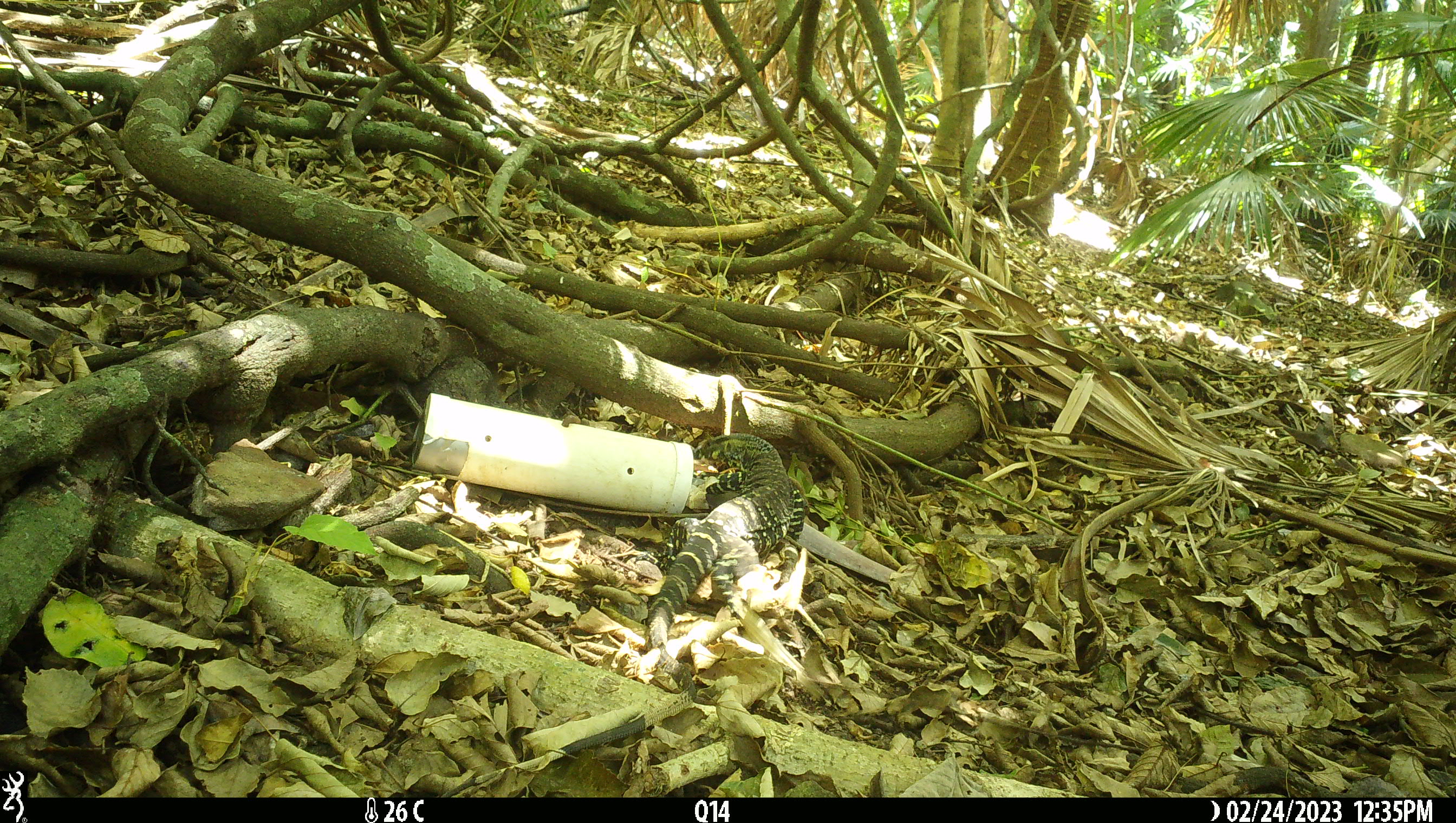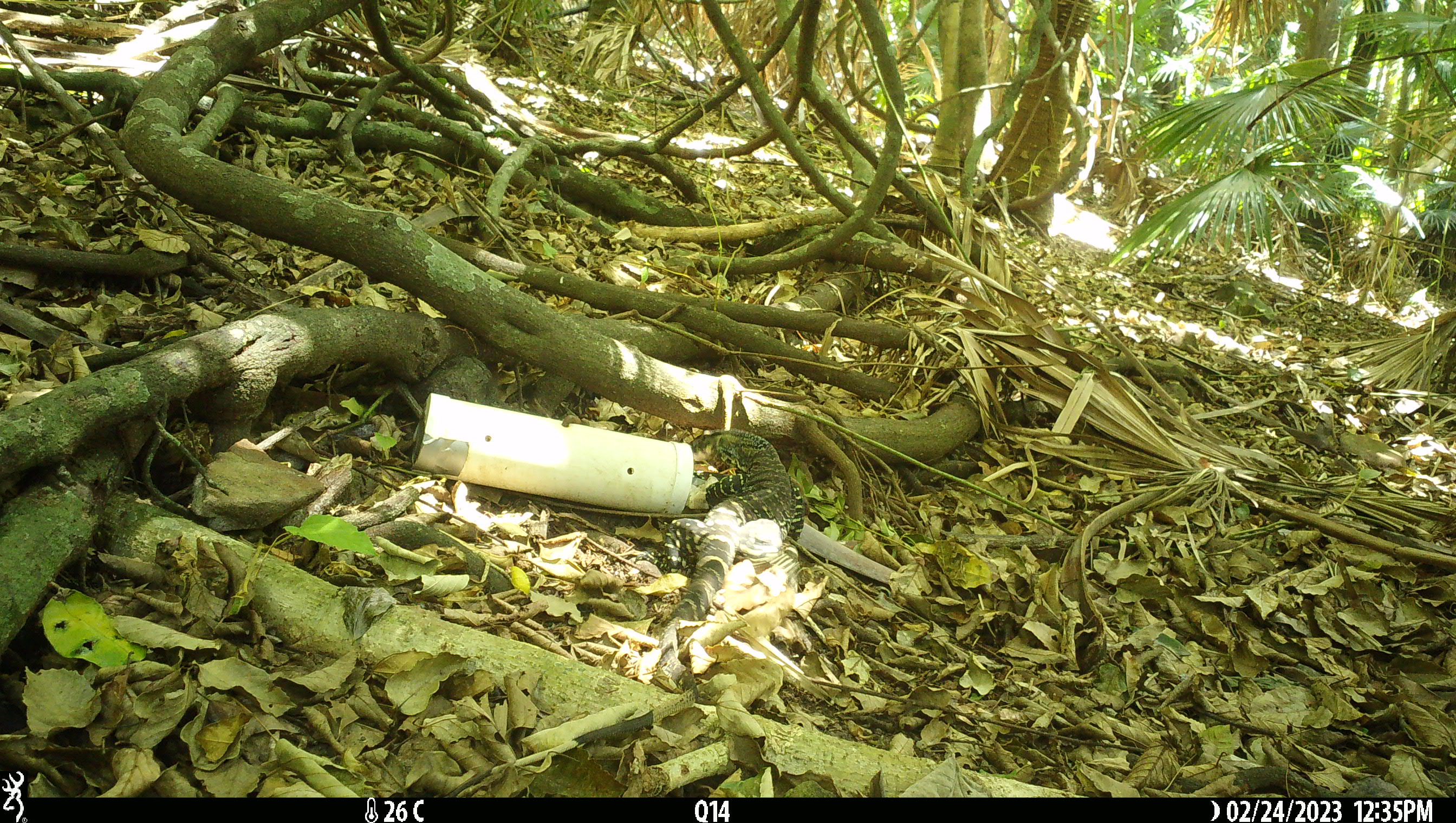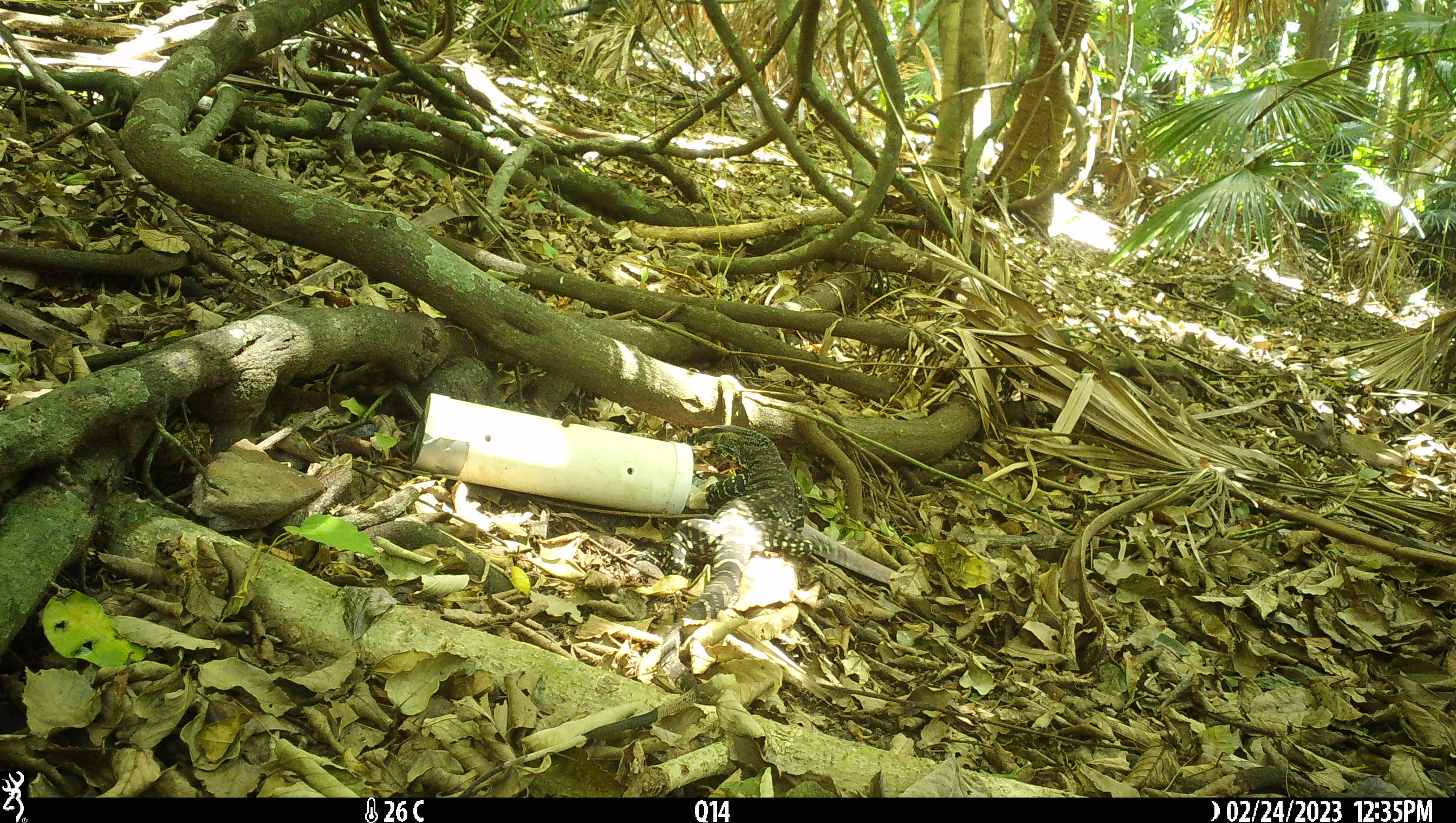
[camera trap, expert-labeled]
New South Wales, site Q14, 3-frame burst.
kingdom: Animalia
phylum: Chordata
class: Reptilia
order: Squamata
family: Varanidae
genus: Varanus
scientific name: Varanus varius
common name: lace monitor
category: goanna